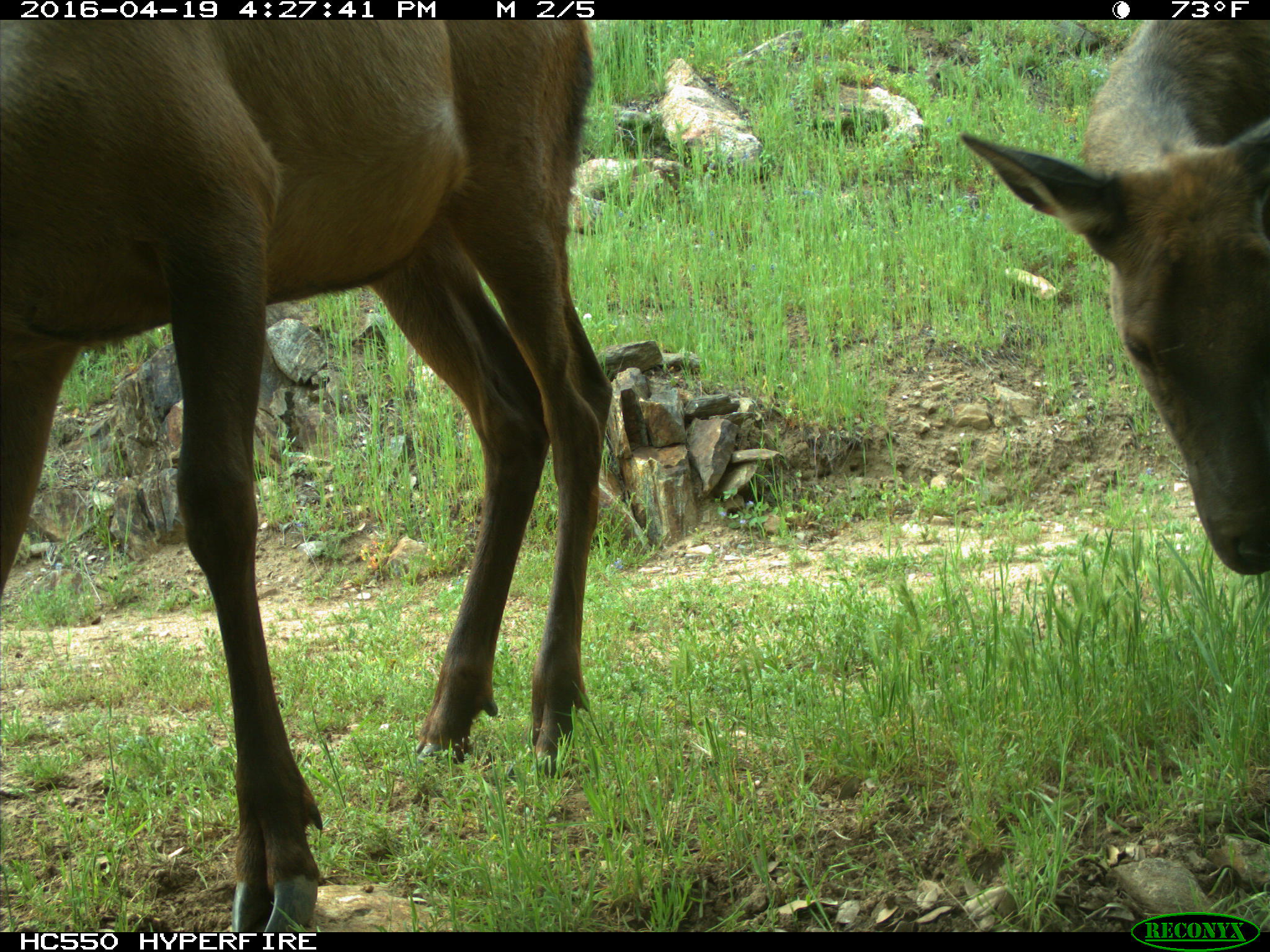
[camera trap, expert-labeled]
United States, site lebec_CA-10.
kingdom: Animalia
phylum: Chordata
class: Mammalia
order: Artiodactyla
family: Cervidae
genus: Cervus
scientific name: Cervus canadensis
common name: elk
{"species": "Cervus canadensis (elk)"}